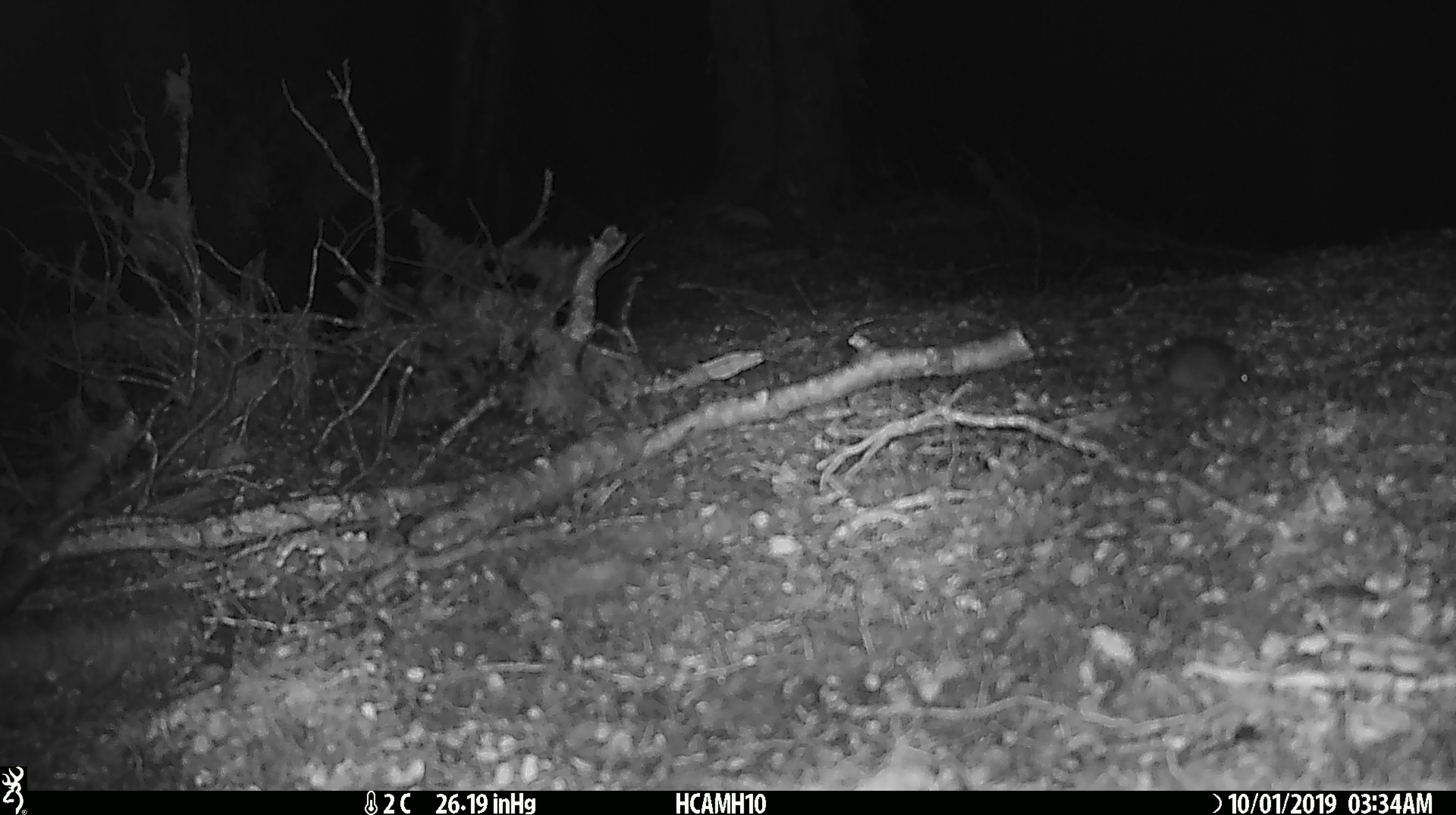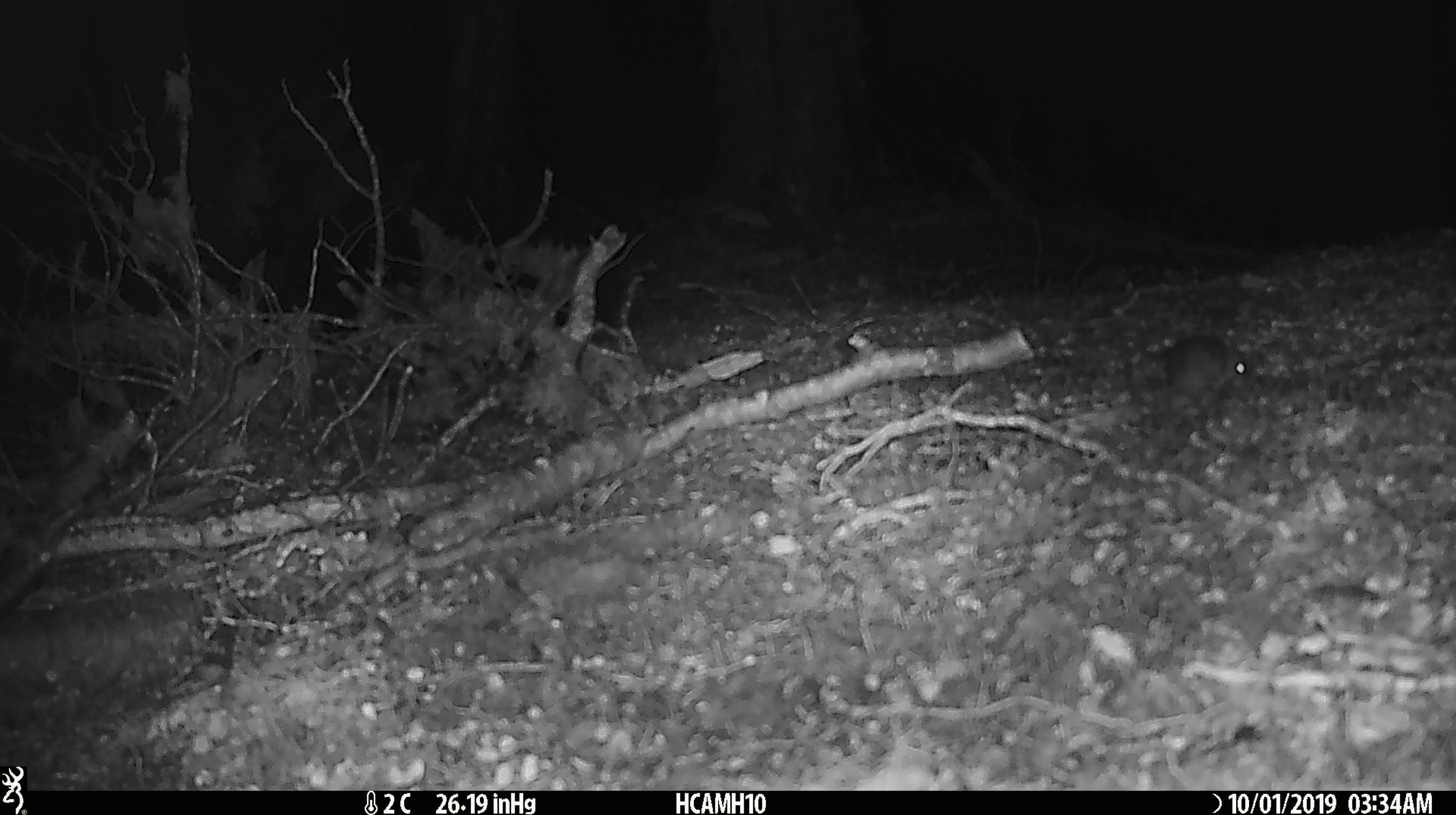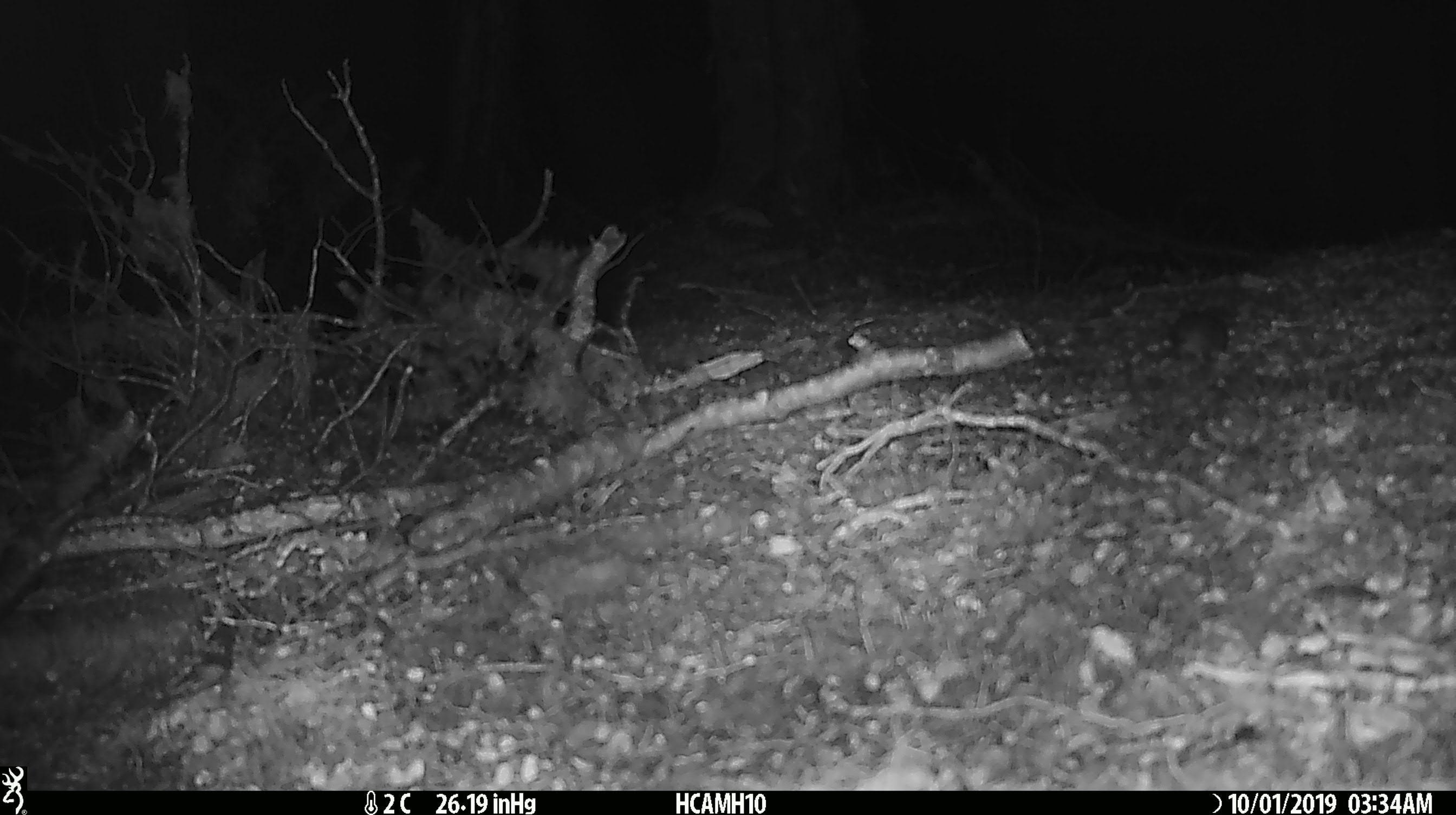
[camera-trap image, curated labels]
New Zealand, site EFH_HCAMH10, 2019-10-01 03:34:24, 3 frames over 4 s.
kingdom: Animalia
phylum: Chordata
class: Mammalia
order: Rodentia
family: Muridae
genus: Mus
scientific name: Mus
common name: mouse